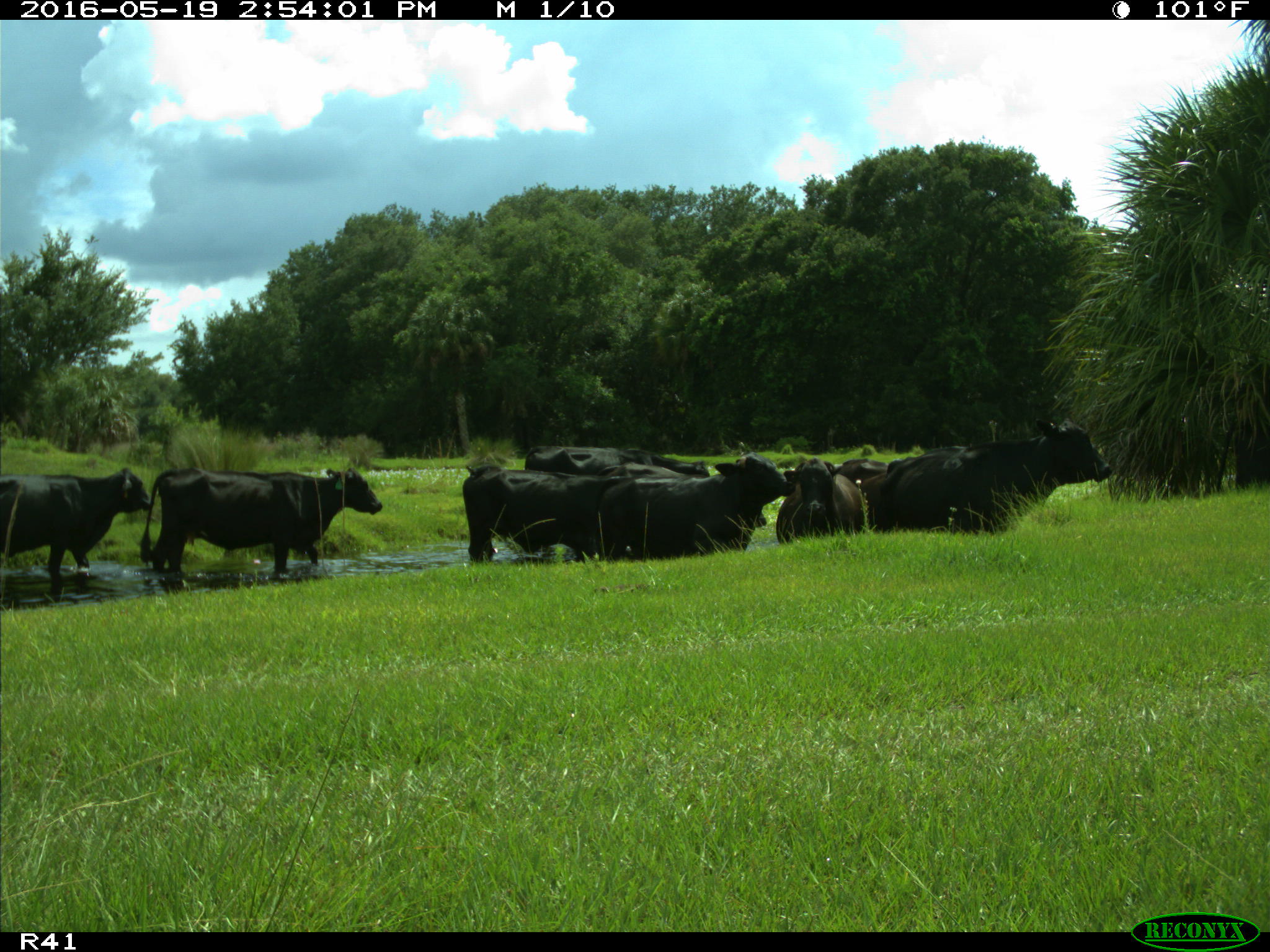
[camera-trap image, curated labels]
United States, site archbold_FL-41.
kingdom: Animalia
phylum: Chordata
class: Mammalia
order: Artiodactyla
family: Bovidae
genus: Bos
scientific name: Bos taurus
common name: domestic cow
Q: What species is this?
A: Bos taurus (domestic cow).